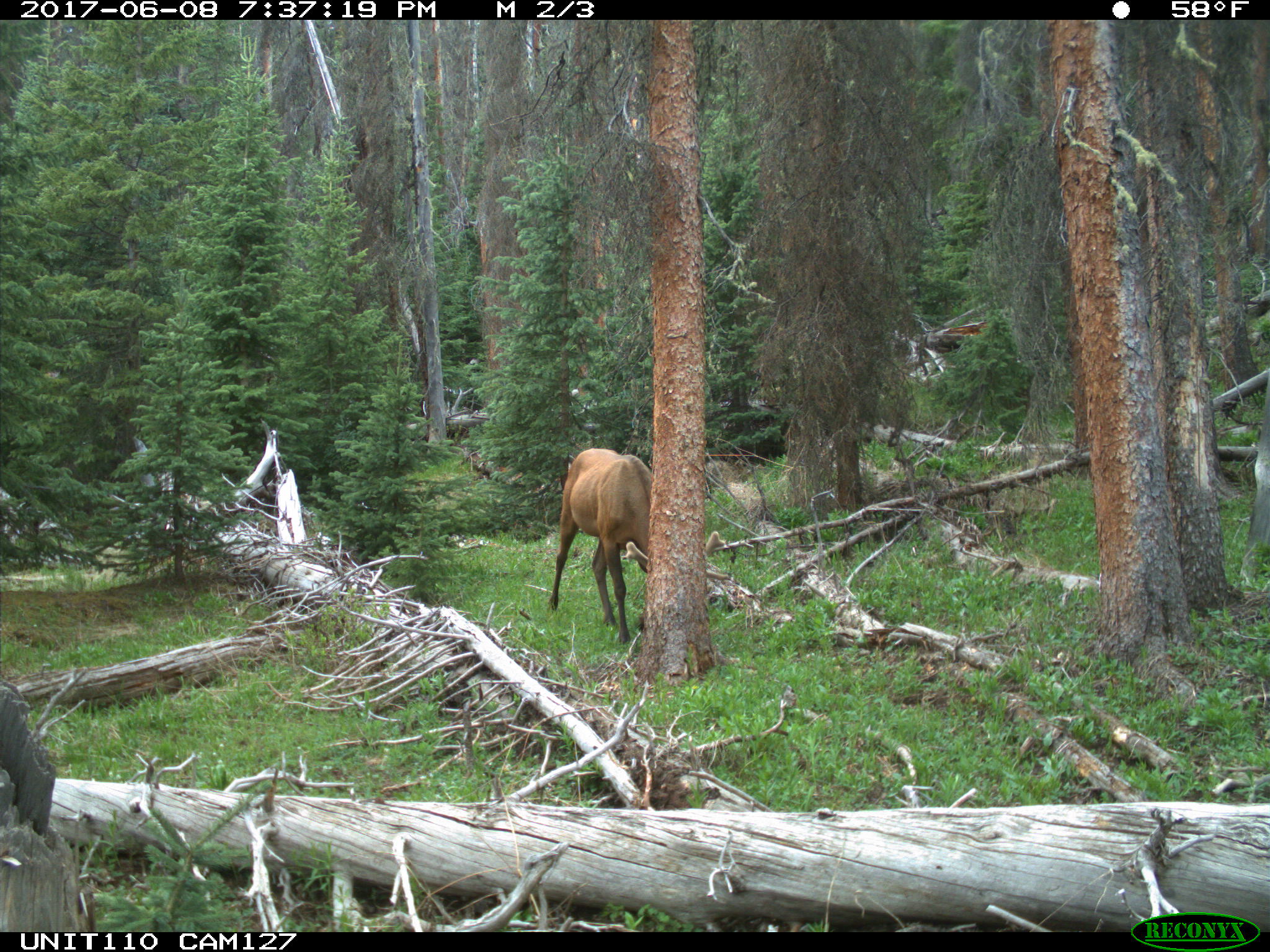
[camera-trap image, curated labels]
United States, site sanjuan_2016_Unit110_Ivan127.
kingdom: Animalia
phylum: Chordata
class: Mammalia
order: Artiodactyla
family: Cervidae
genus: Cervus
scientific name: Cervus elaphus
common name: red deer